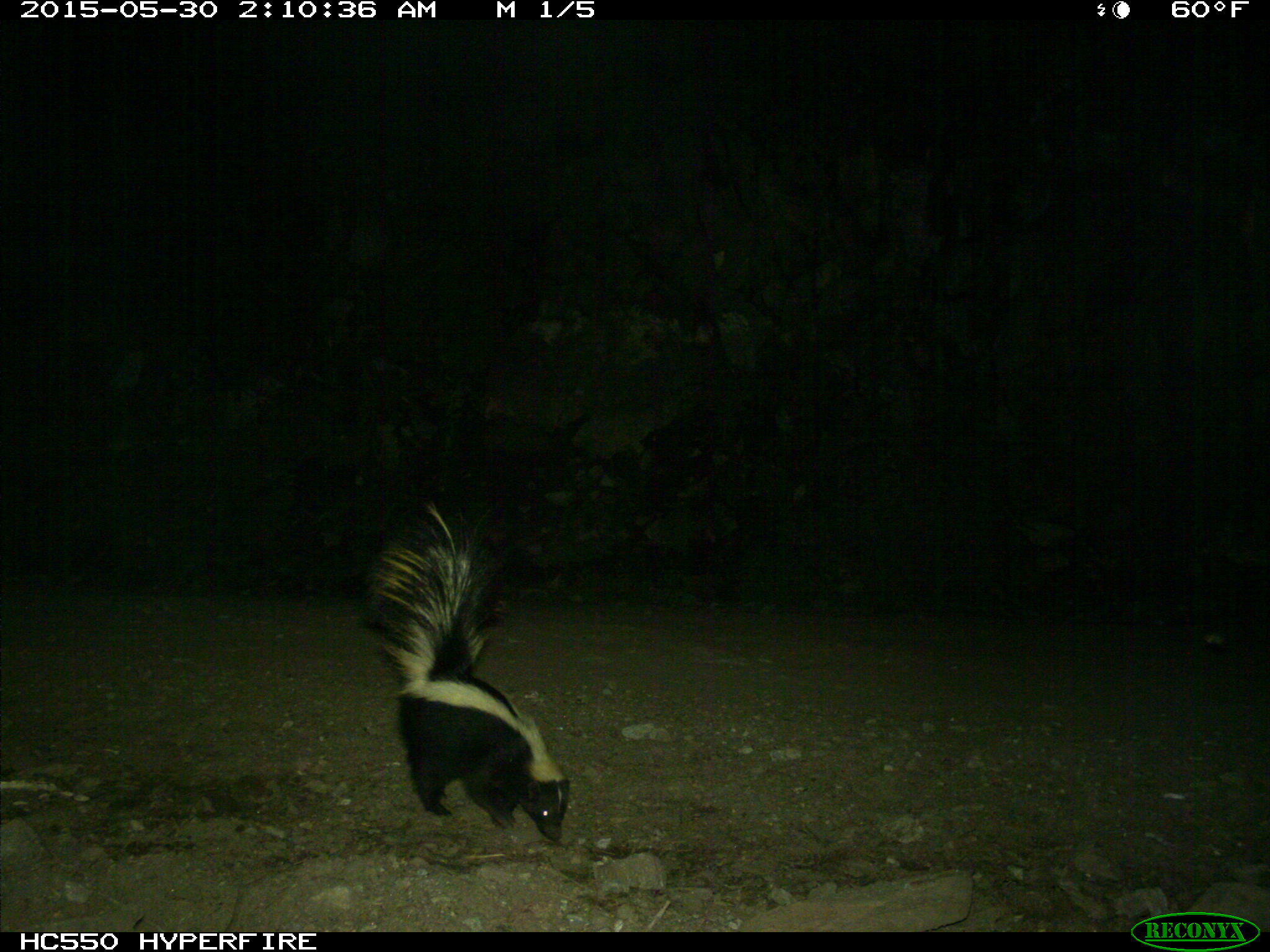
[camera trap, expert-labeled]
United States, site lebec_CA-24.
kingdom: Animalia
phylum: Chordata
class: Mammalia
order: Carnivora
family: Mephitidae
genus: Mephitis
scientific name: Mephitis mephitis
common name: striped skunk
Mephitis mephitis (striped skunk).